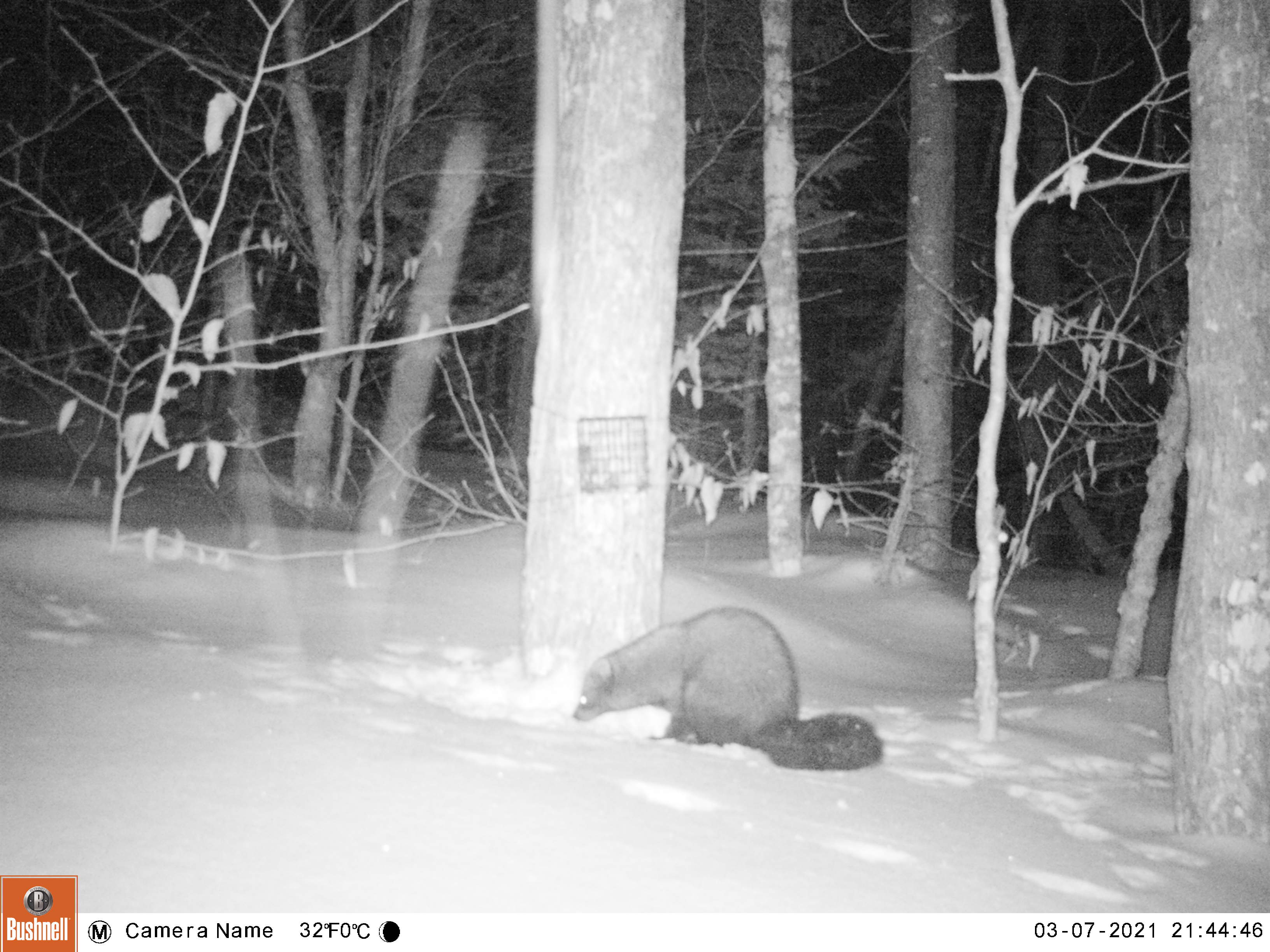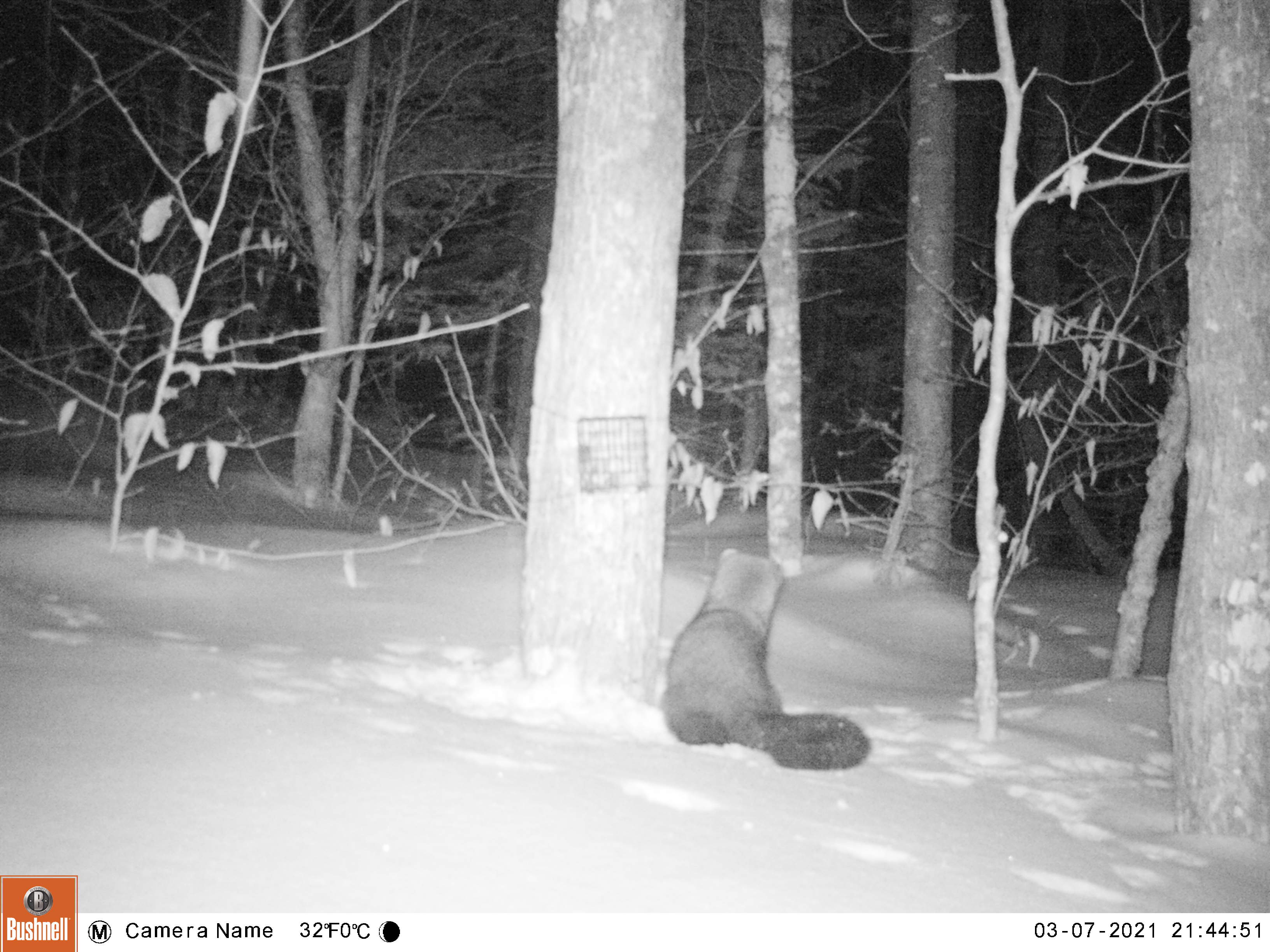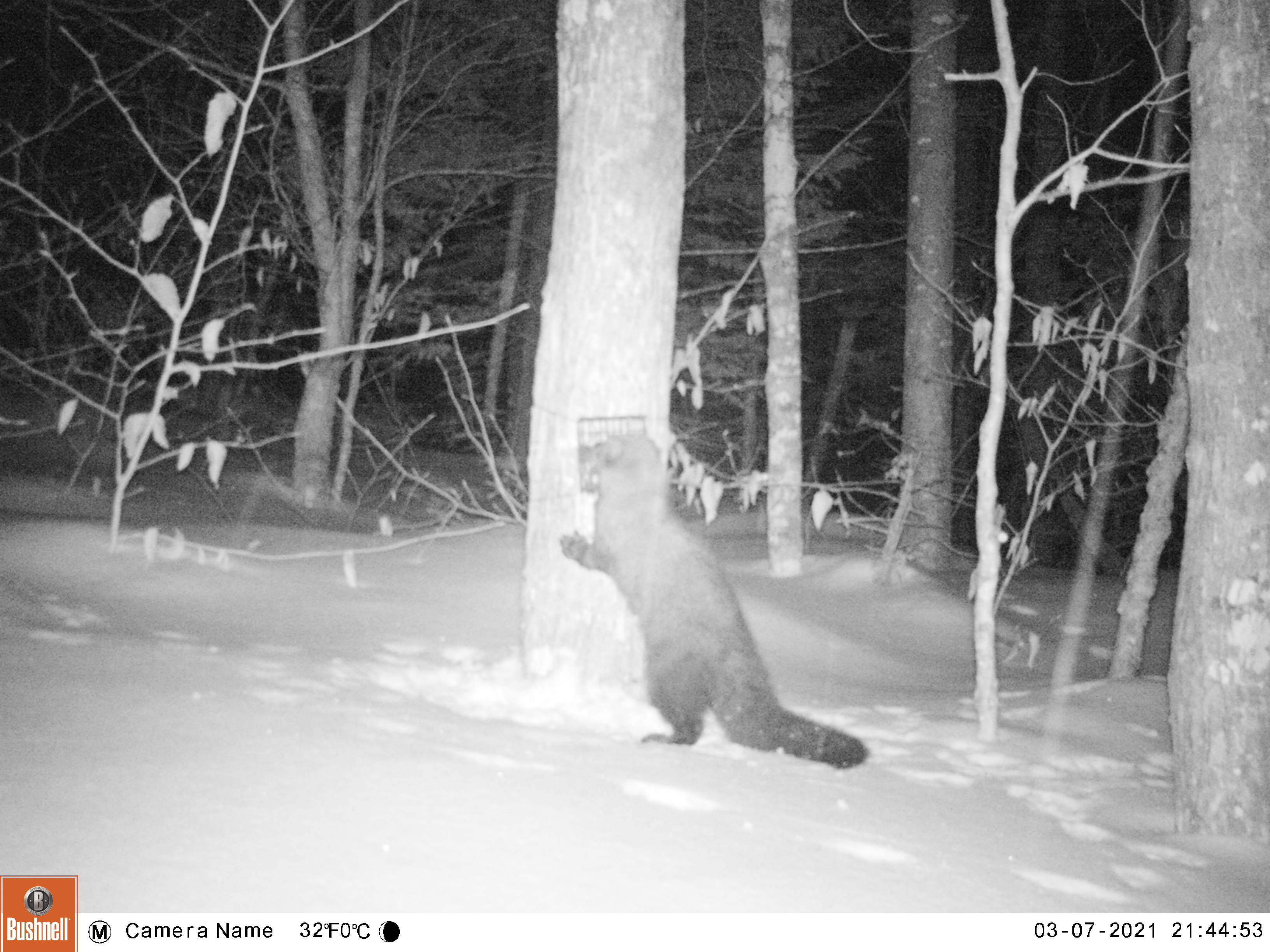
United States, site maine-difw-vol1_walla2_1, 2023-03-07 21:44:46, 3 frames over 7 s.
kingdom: Animalia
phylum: Chordata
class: Mammalia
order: Carnivora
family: Mustelidae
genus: Pekania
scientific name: Pekania pennanti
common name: fisher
Fisher (Pekania pennanti).